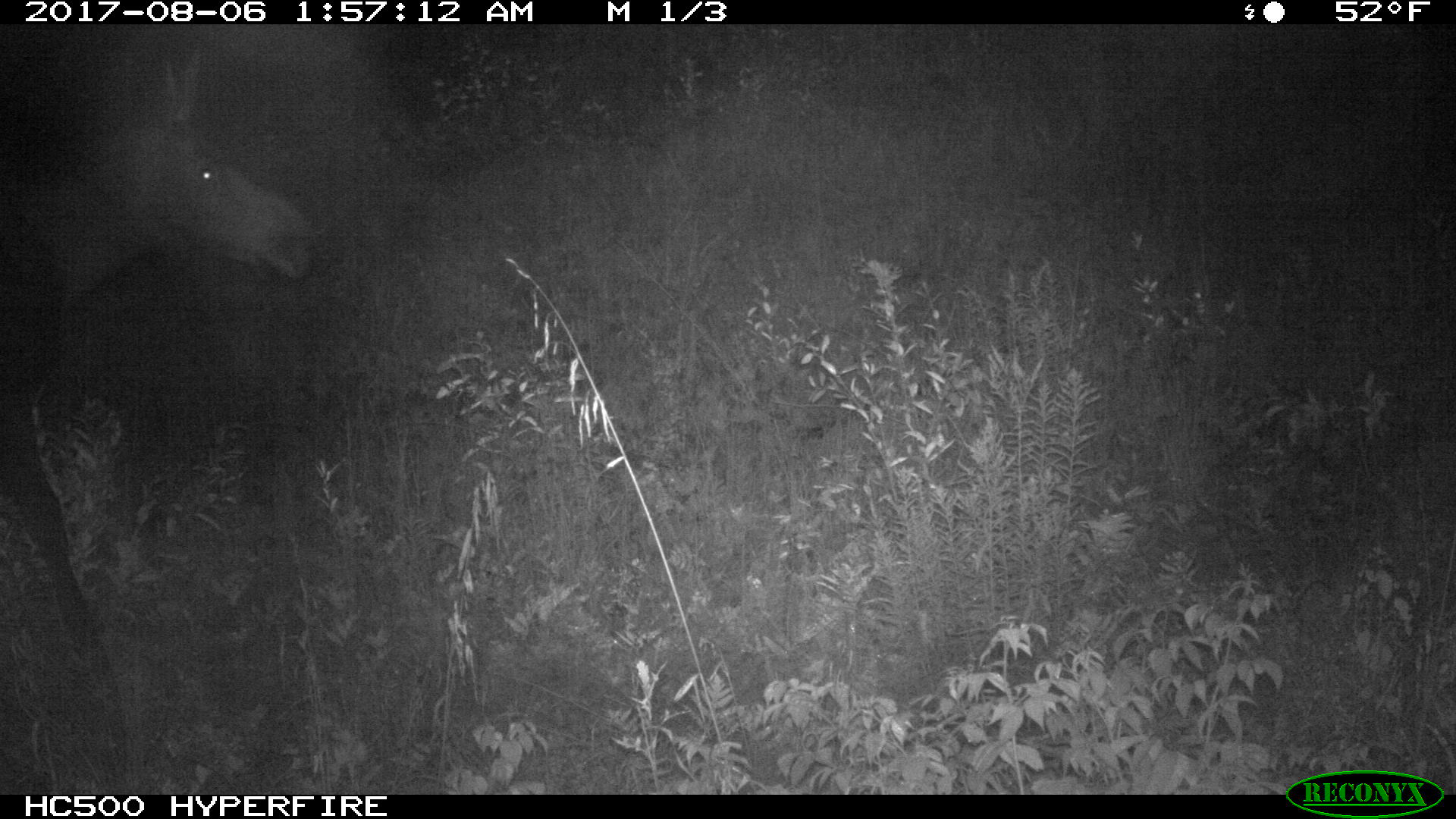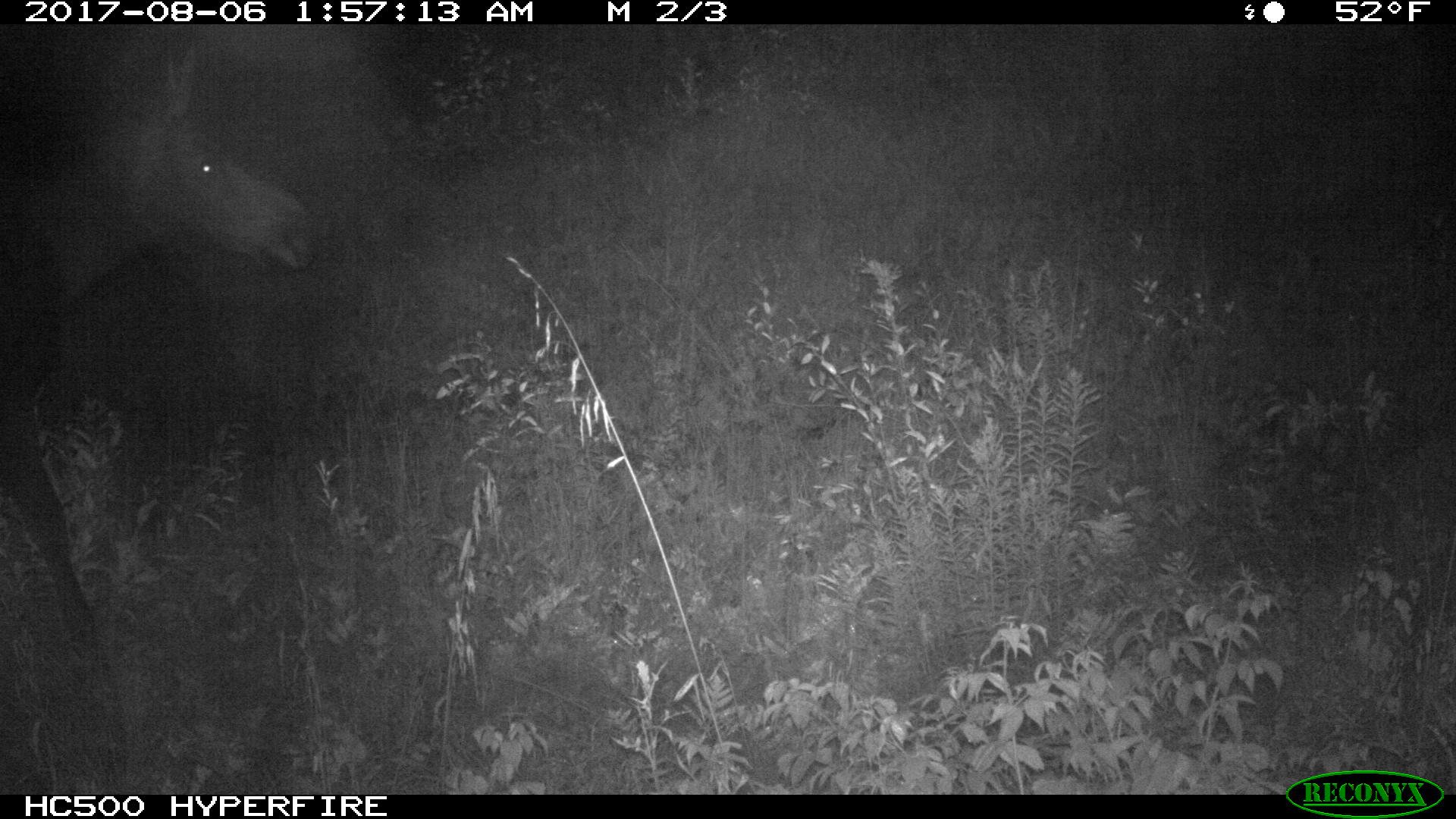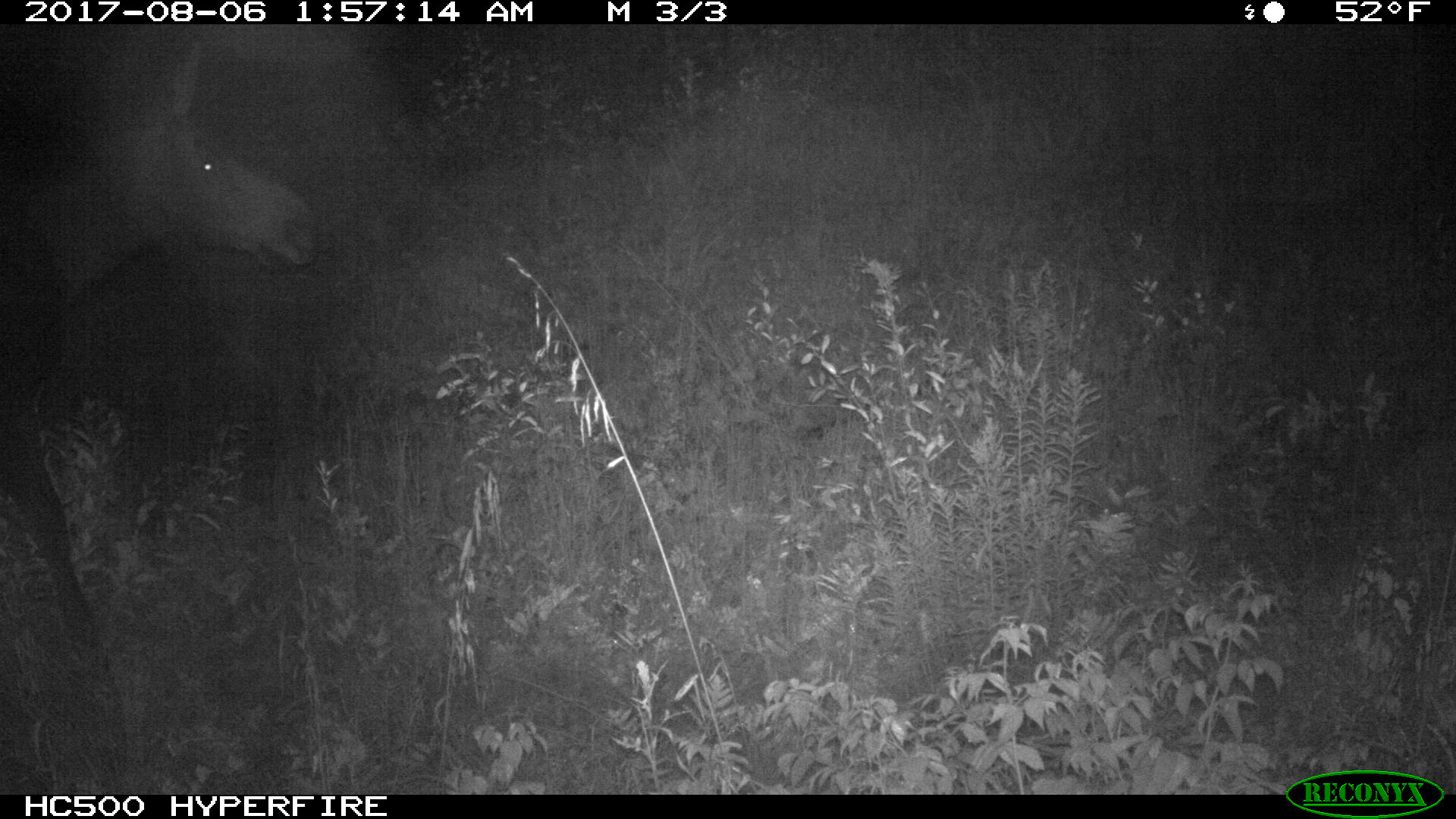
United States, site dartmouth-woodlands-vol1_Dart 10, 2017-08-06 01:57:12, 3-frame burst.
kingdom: Animalia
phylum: Chordata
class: Mammalia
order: Artiodactyla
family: Cervidae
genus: Alces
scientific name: Alces alces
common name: moose